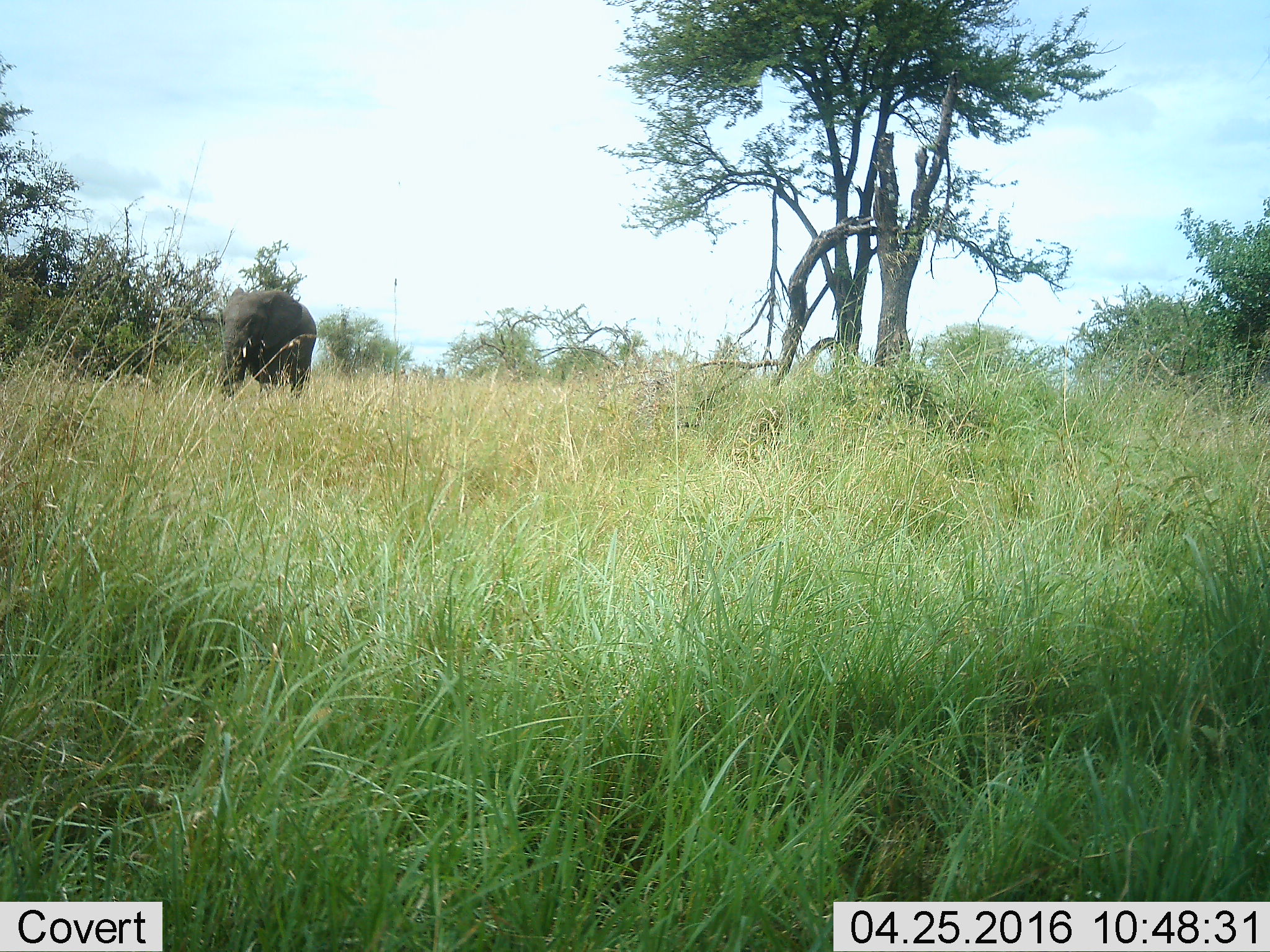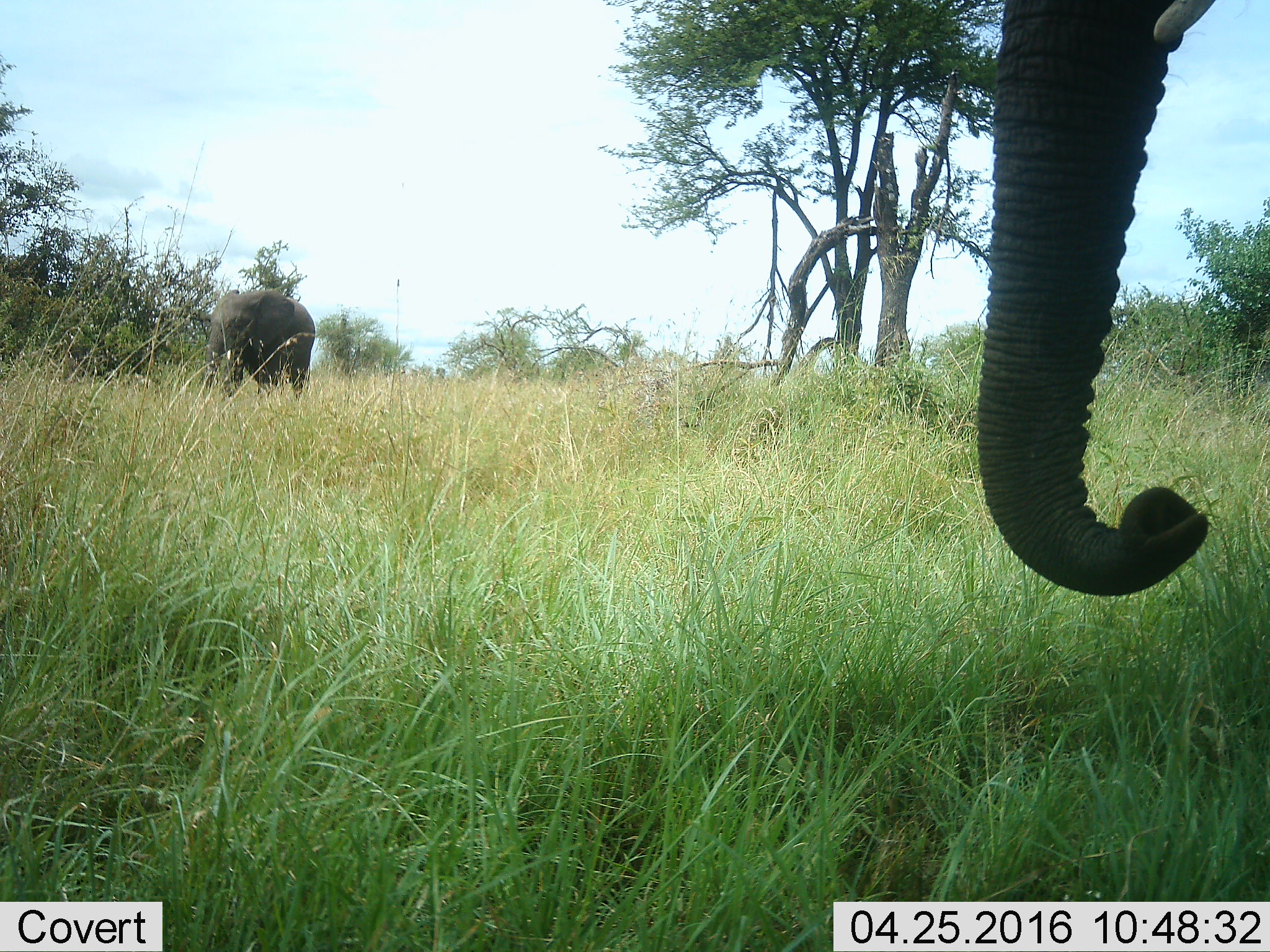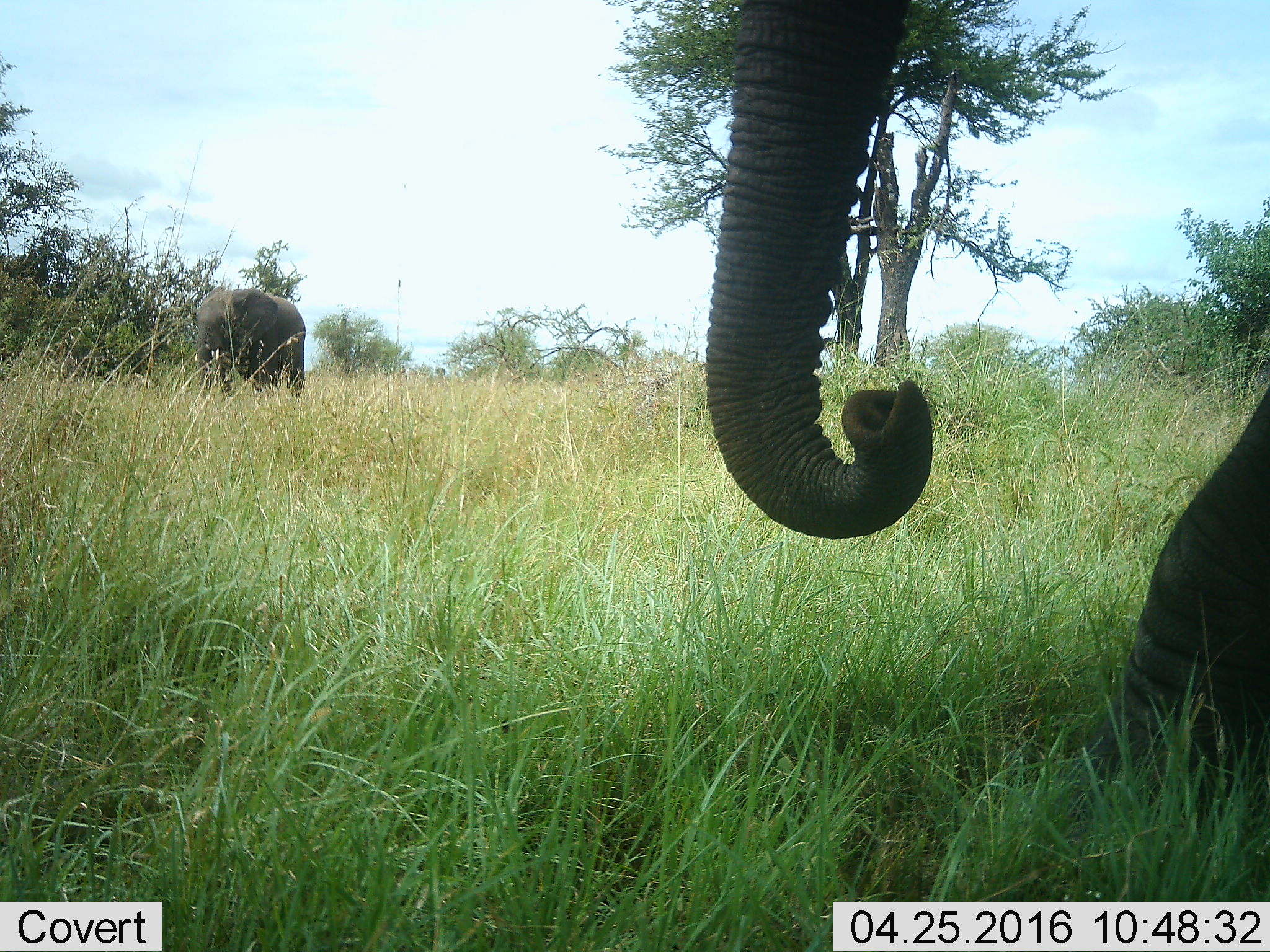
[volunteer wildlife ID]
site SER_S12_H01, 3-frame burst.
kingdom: Animalia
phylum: Chordata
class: Mammalia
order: Proboscidea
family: Elephantidae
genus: Loxodonta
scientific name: Loxodonta africana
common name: african bush elephant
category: elephant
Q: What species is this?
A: Elephant (african bush elephant) (Loxodonta africana).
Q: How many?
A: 2.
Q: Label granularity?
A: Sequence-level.